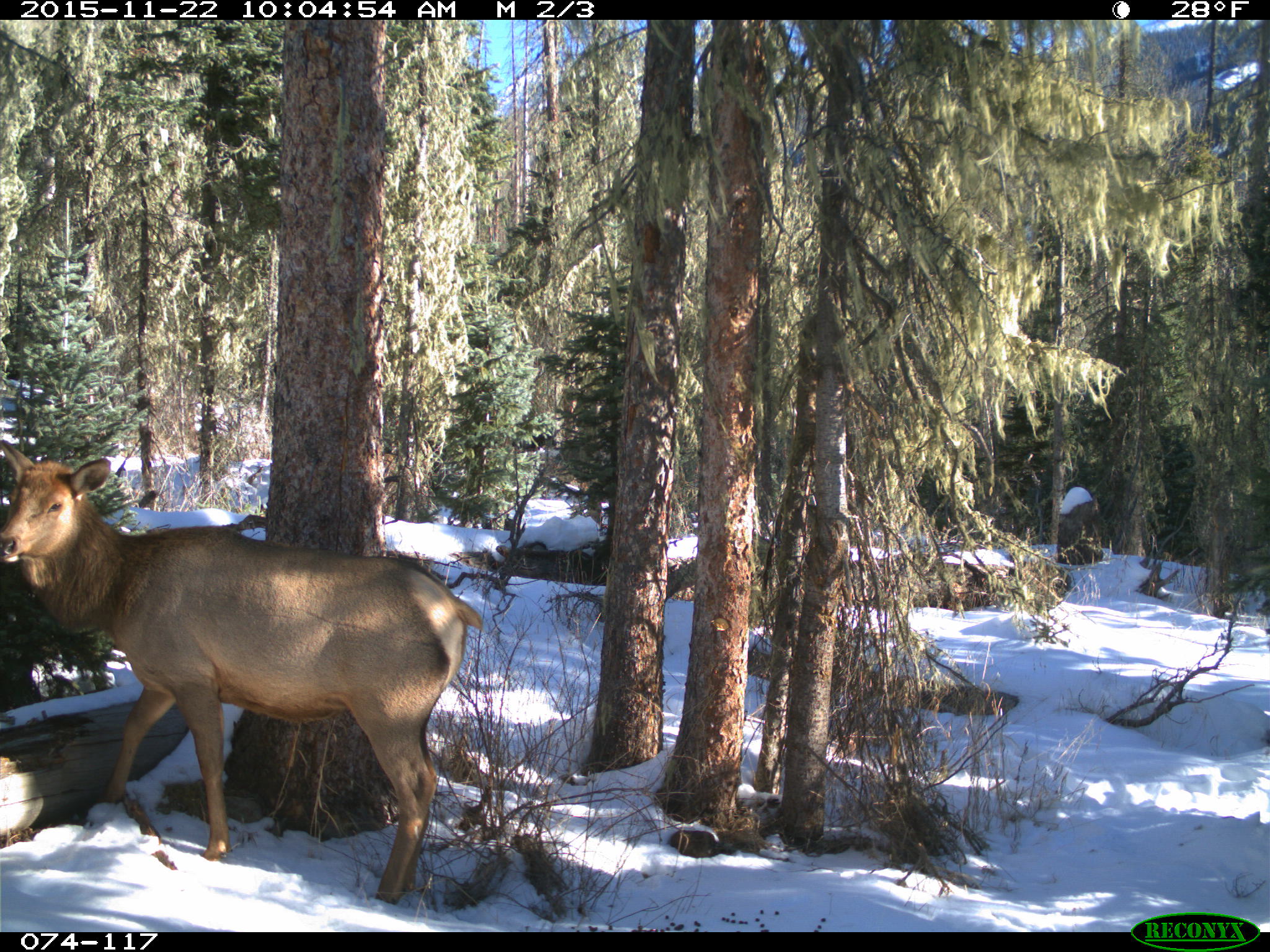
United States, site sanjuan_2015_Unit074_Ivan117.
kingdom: Animalia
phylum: Chordata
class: Mammalia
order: Artiodactyla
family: Cervidae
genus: Cervus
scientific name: Cervus elaphus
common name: red deer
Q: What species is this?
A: Cervus elaphus (red deer).